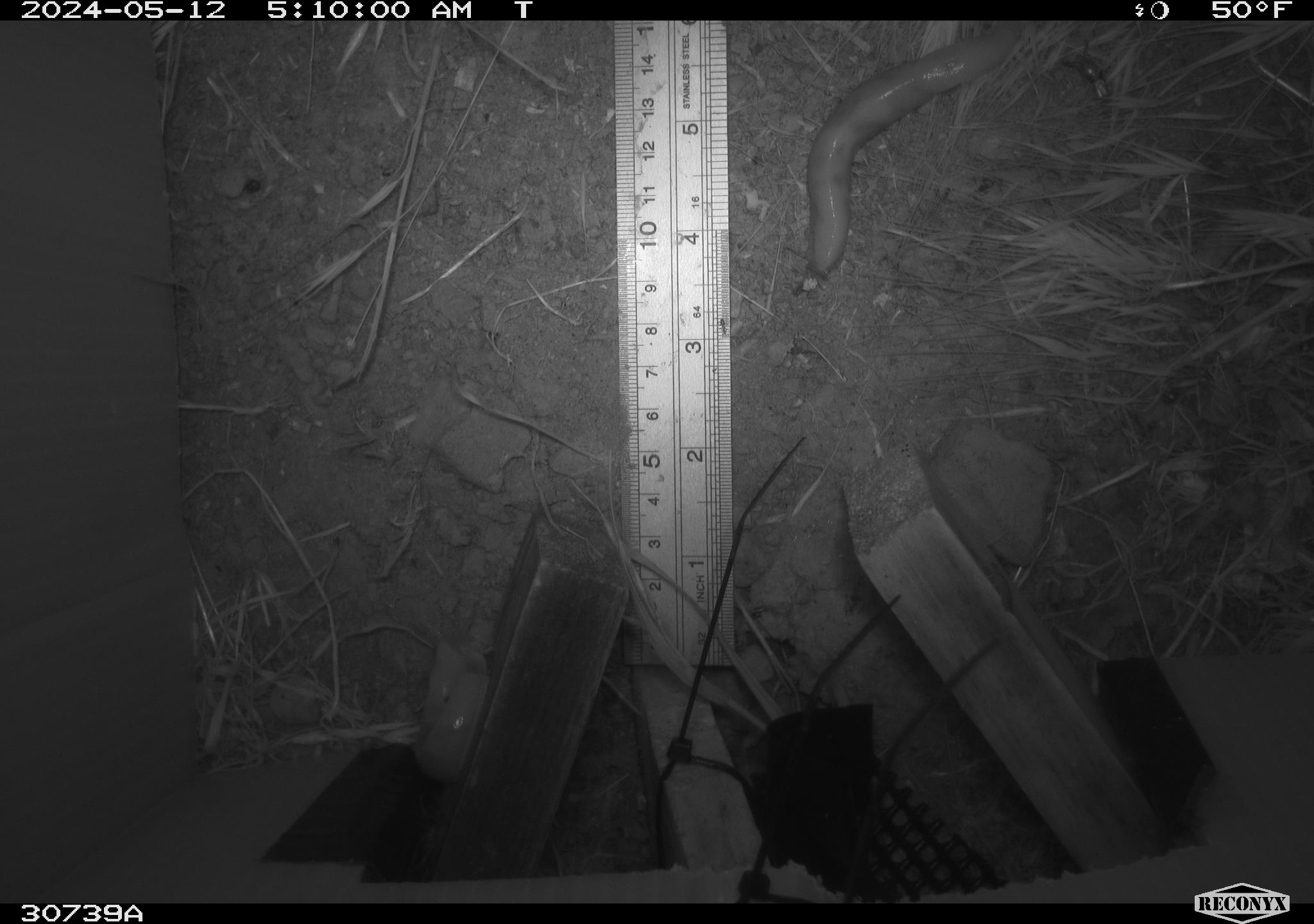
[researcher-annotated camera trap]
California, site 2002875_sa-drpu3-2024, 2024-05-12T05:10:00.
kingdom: Animalia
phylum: Mollusca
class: Gastropoda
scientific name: Gastropoda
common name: slug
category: slug species